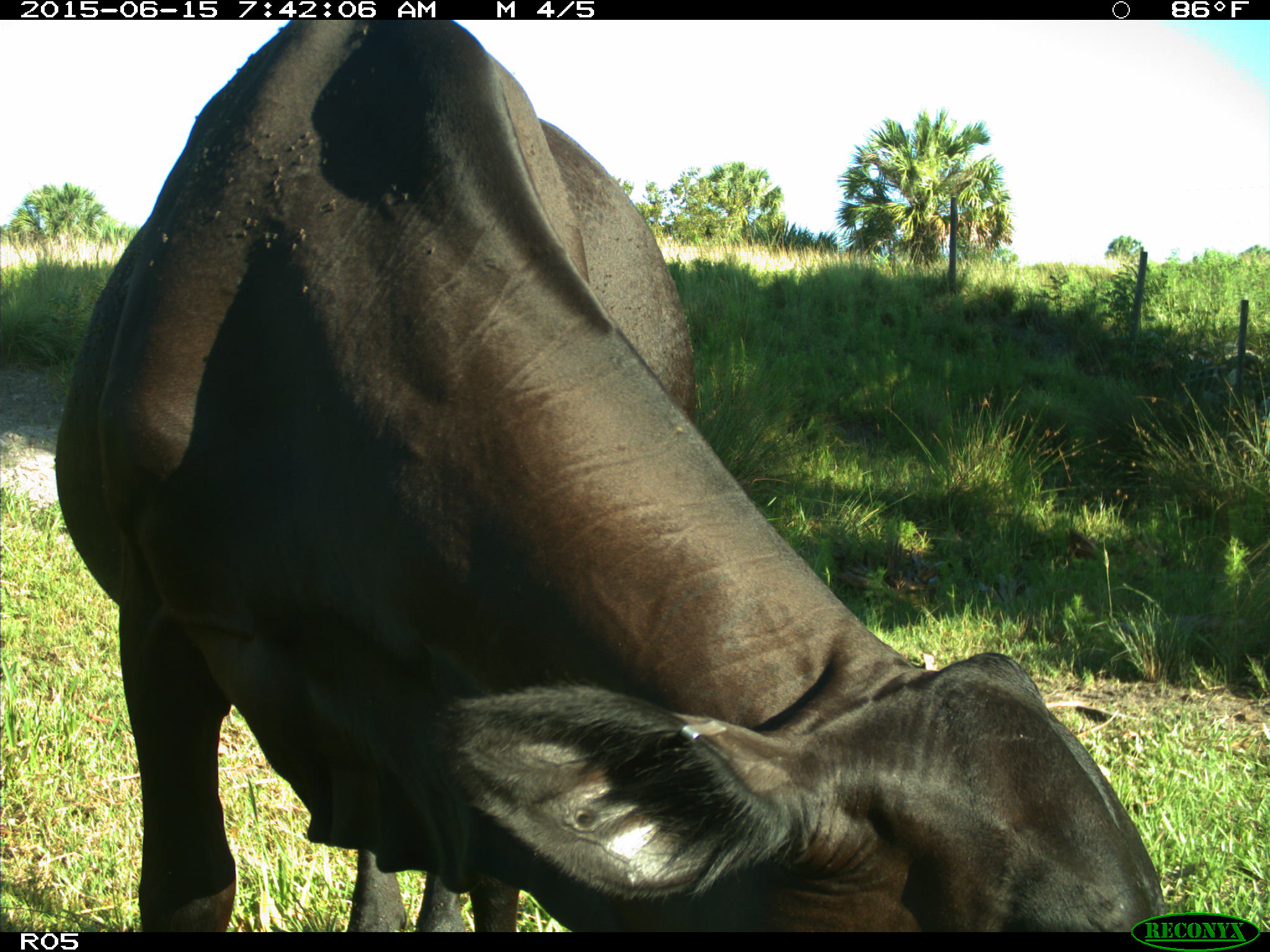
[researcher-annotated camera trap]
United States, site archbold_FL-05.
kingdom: Animalia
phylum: Chordata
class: Mammalia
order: Artiodactyla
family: Bovidae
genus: Bos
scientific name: Bos taurus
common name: domestic cow